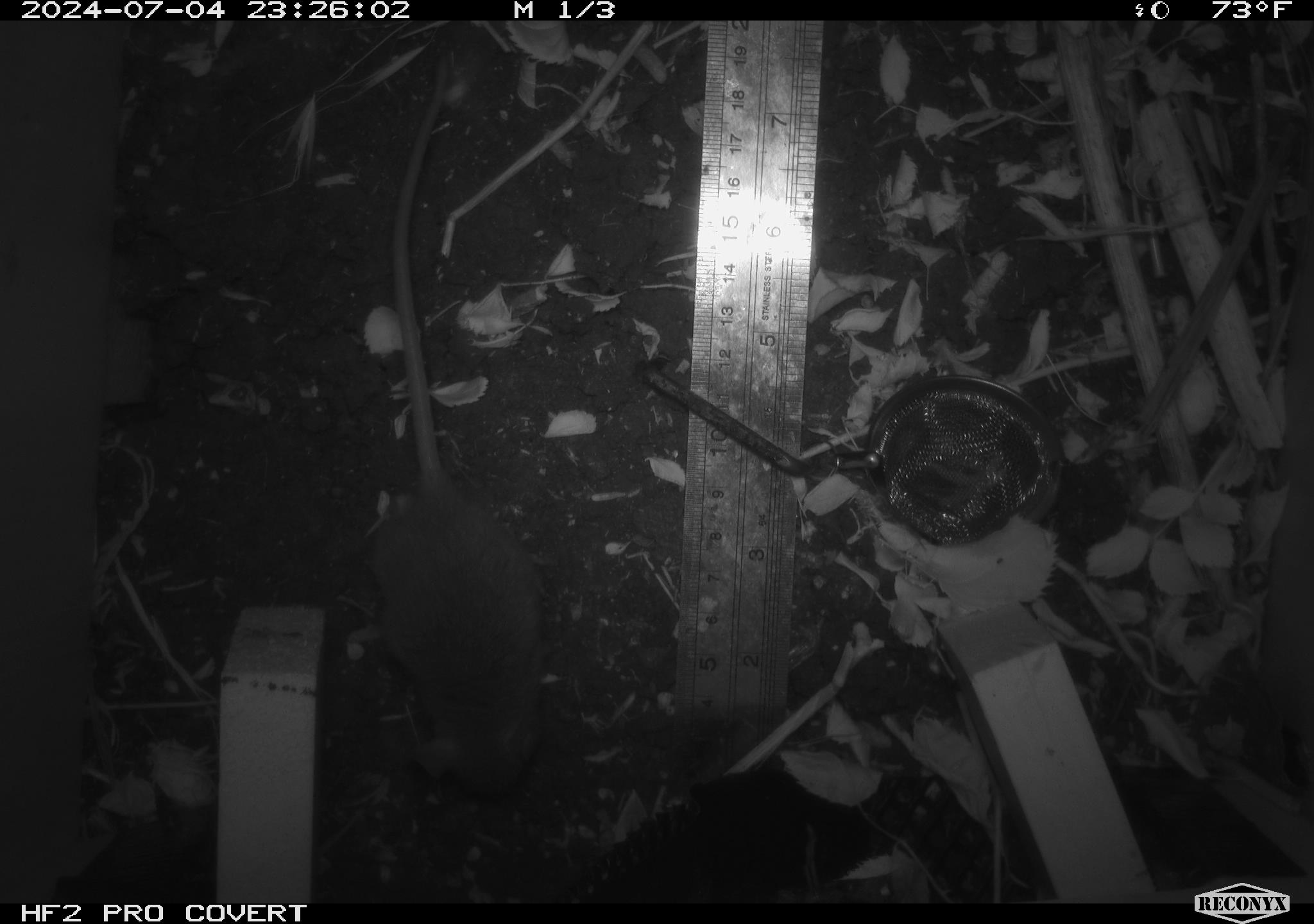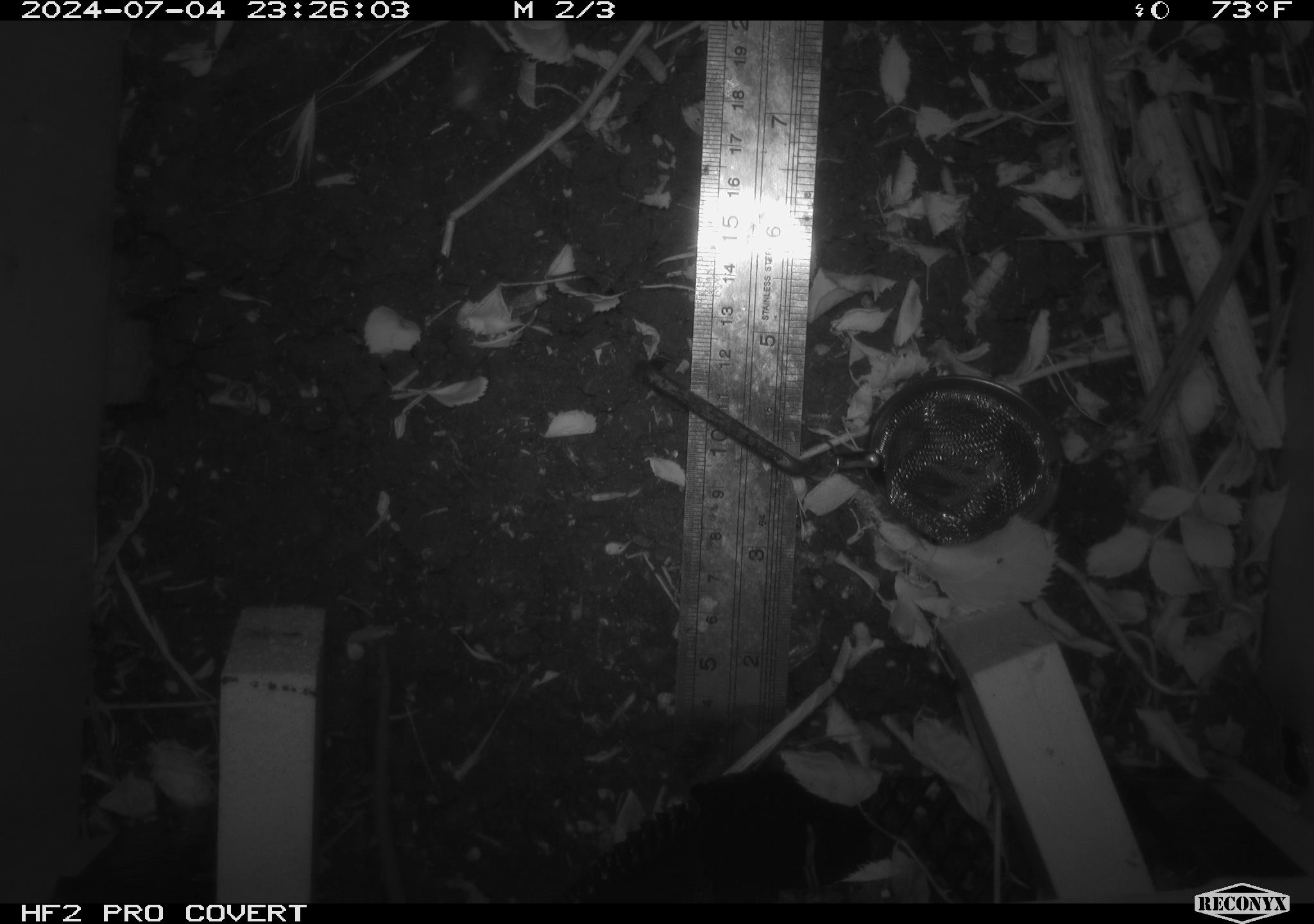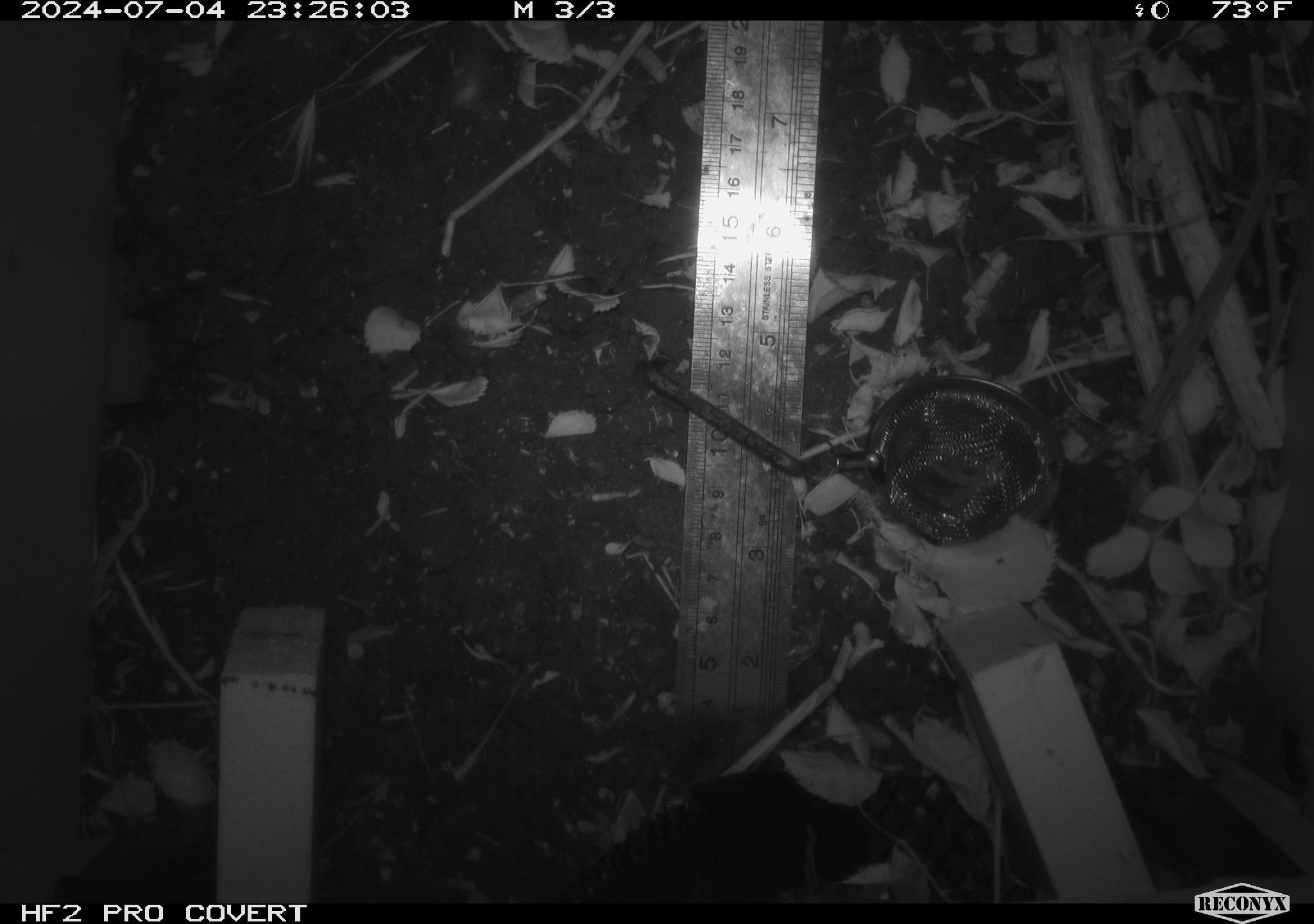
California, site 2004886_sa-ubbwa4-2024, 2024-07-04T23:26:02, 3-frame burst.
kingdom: Animalia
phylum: Chordata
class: Mammalia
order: Rodentia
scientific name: Rodentia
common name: woodrat or rat or mouse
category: woodrat or rat or mouse species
Woodrat or rat or mouse species (woodrat or rat or mouse) (Rodentia).